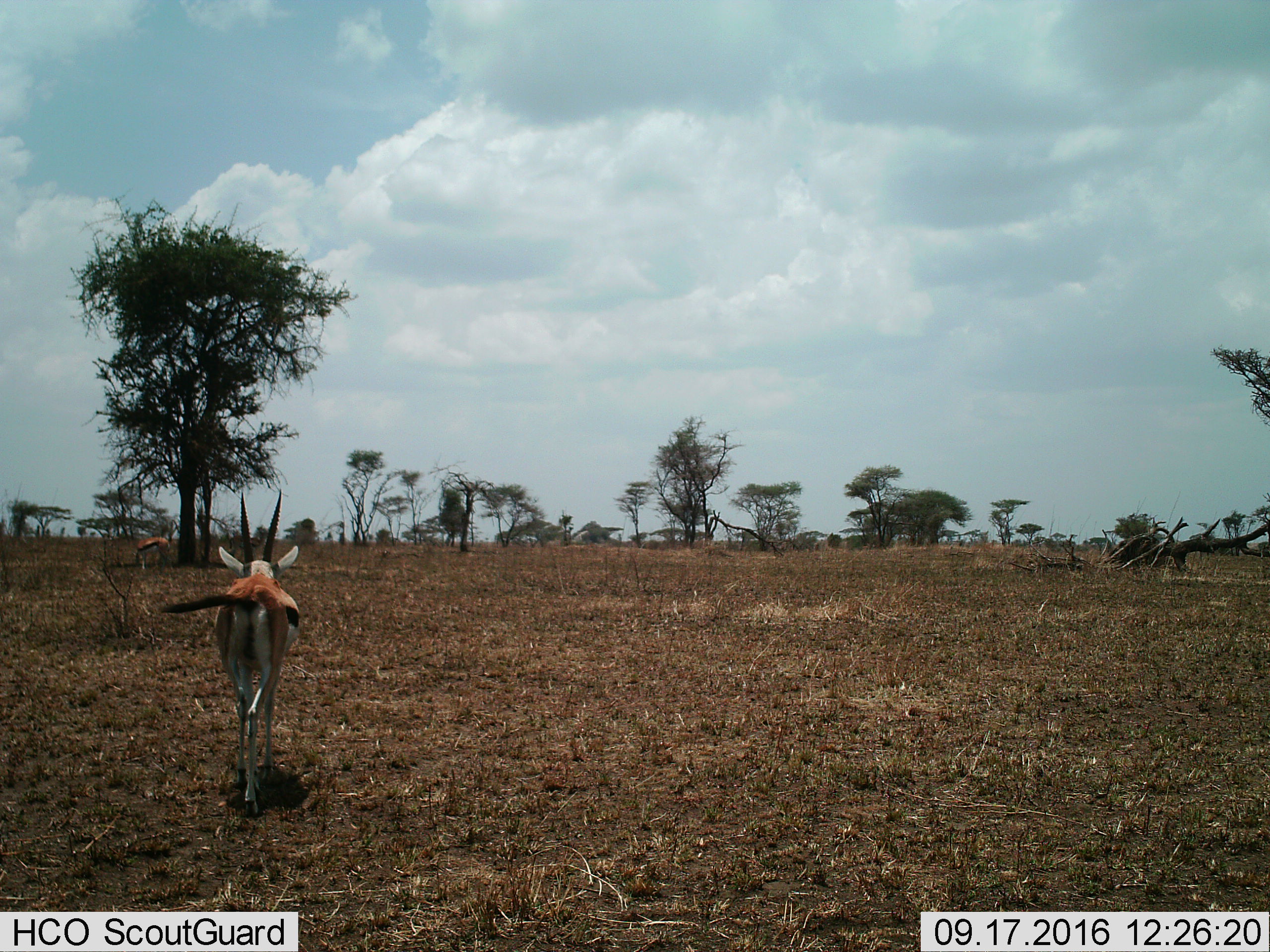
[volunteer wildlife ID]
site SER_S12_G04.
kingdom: Animalia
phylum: Chordata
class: Mammalia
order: Artiodactyla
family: Bovidae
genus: Eudorcas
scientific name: Eudorcas thomsonii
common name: thomson's gazelle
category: gazellethomsons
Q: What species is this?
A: Gazellethomsons (thomson's gazelle) (Eudorcas thomsonii).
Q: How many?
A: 2.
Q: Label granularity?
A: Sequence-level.